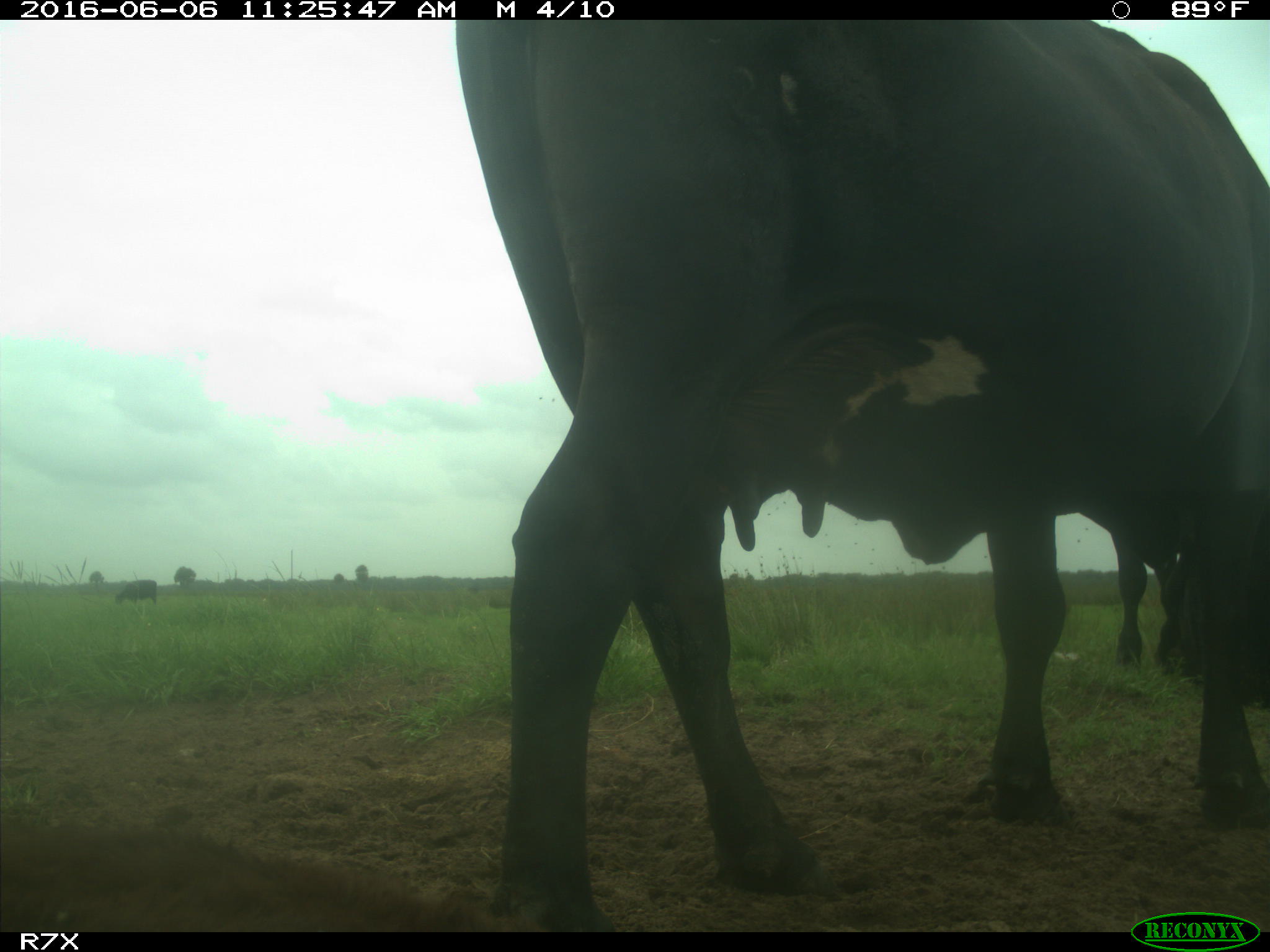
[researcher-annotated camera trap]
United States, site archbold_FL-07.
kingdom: Animalia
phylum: Chordata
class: Mammalia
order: Artiodactyla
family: Bovidae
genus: Bos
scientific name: Bos taurus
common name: domestic cow